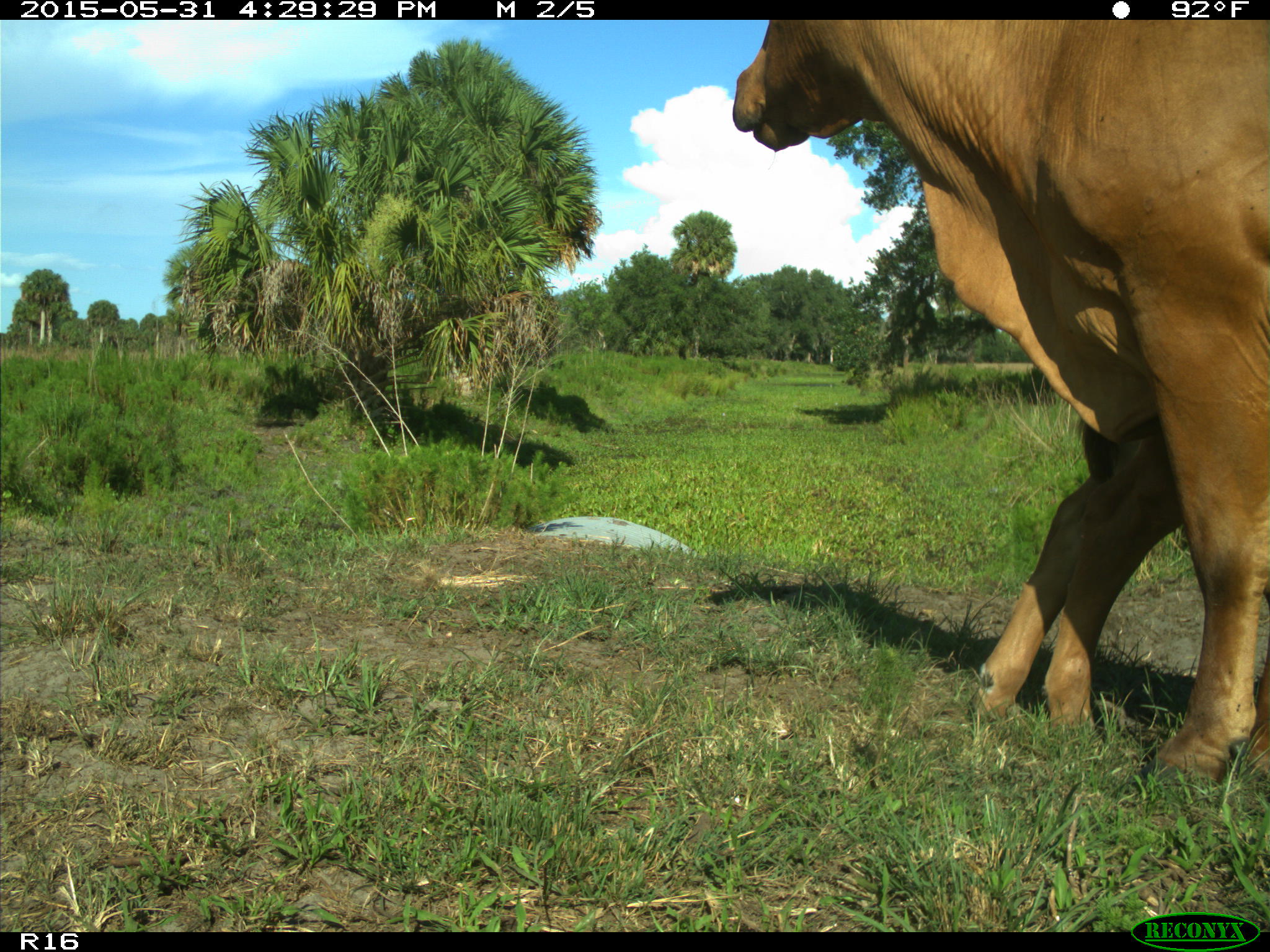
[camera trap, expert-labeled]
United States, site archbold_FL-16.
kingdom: Animalia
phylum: Chordata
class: Mammalia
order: Artiodactyla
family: Bovidae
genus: Bos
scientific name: Bos taurus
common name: domestic cow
Bos taurus (domestic cow).